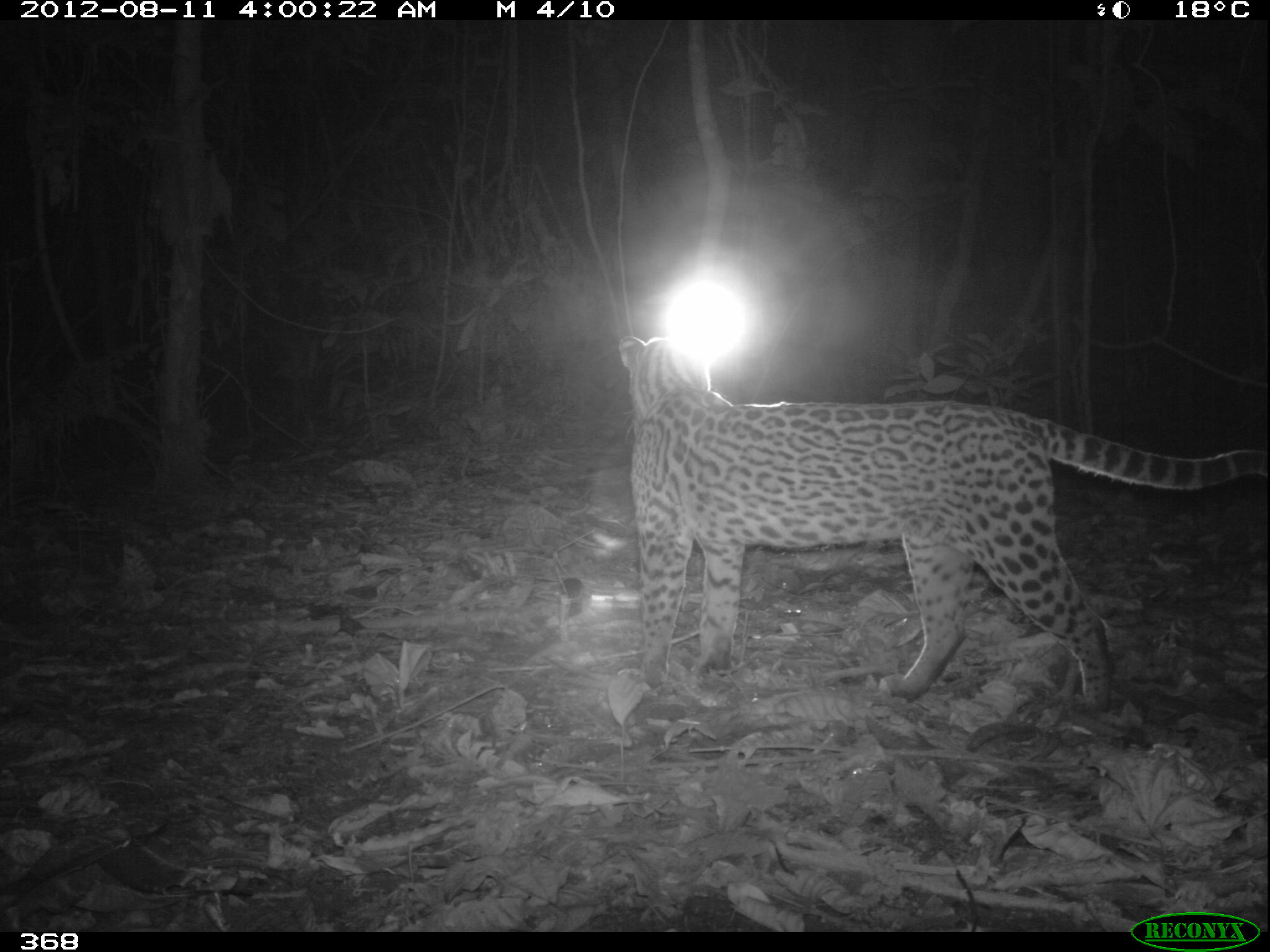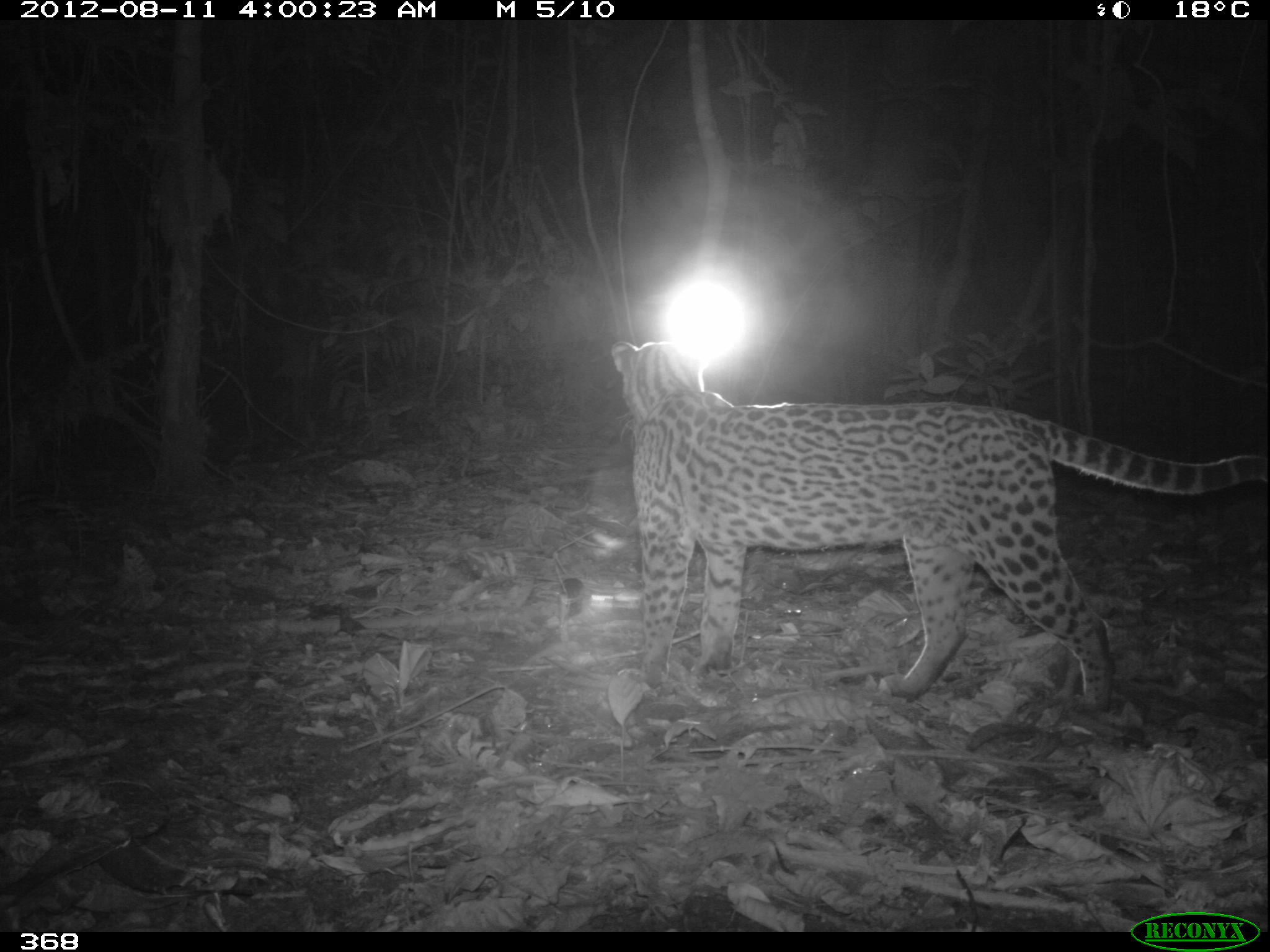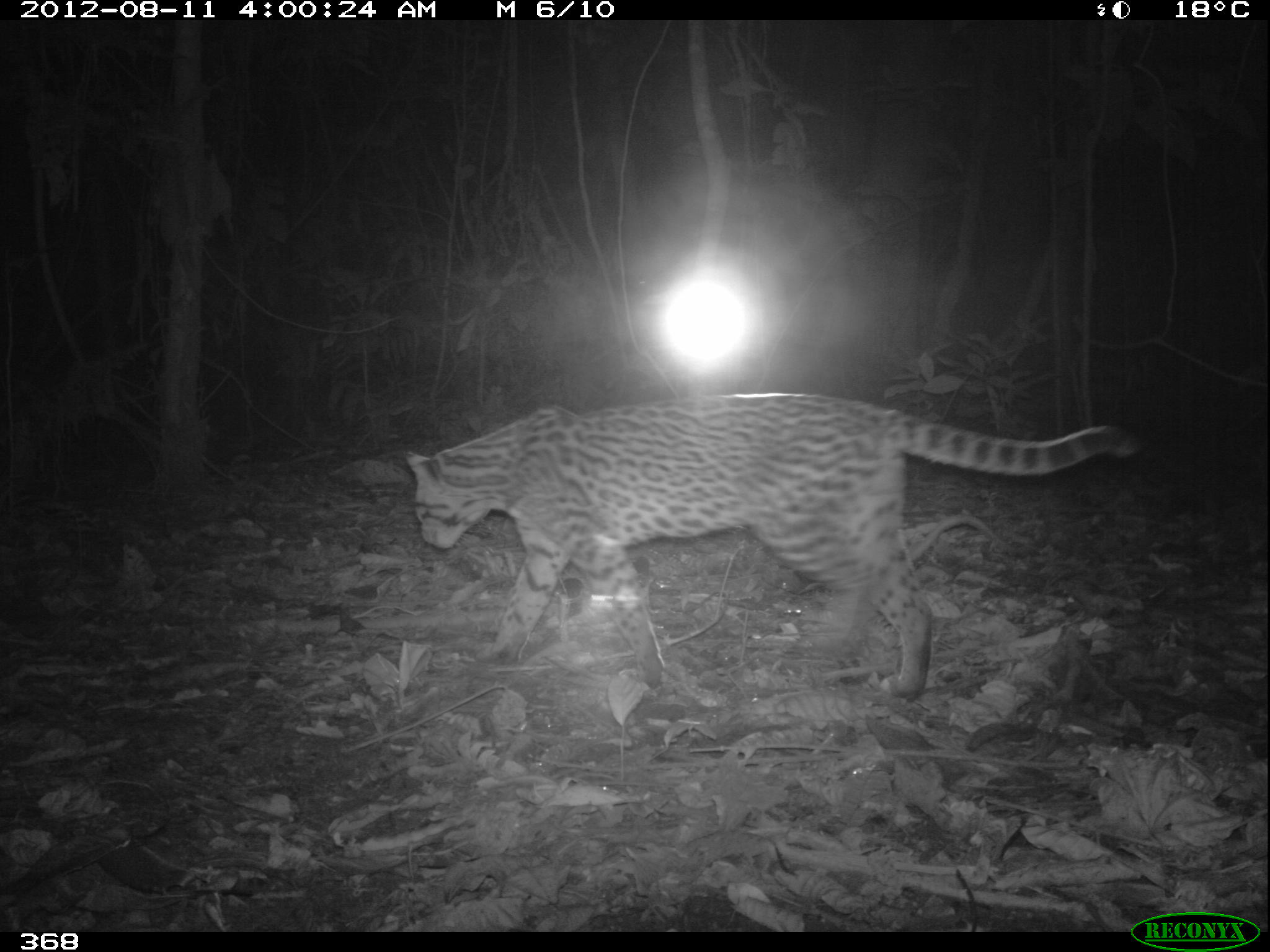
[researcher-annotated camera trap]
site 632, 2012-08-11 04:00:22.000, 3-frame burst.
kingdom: Animalia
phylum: Chordata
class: Mammalia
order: Carnivora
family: Felidae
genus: Leopardus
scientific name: Leopardus pardalis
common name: ocelot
Leopardus pardalis (ocelot).